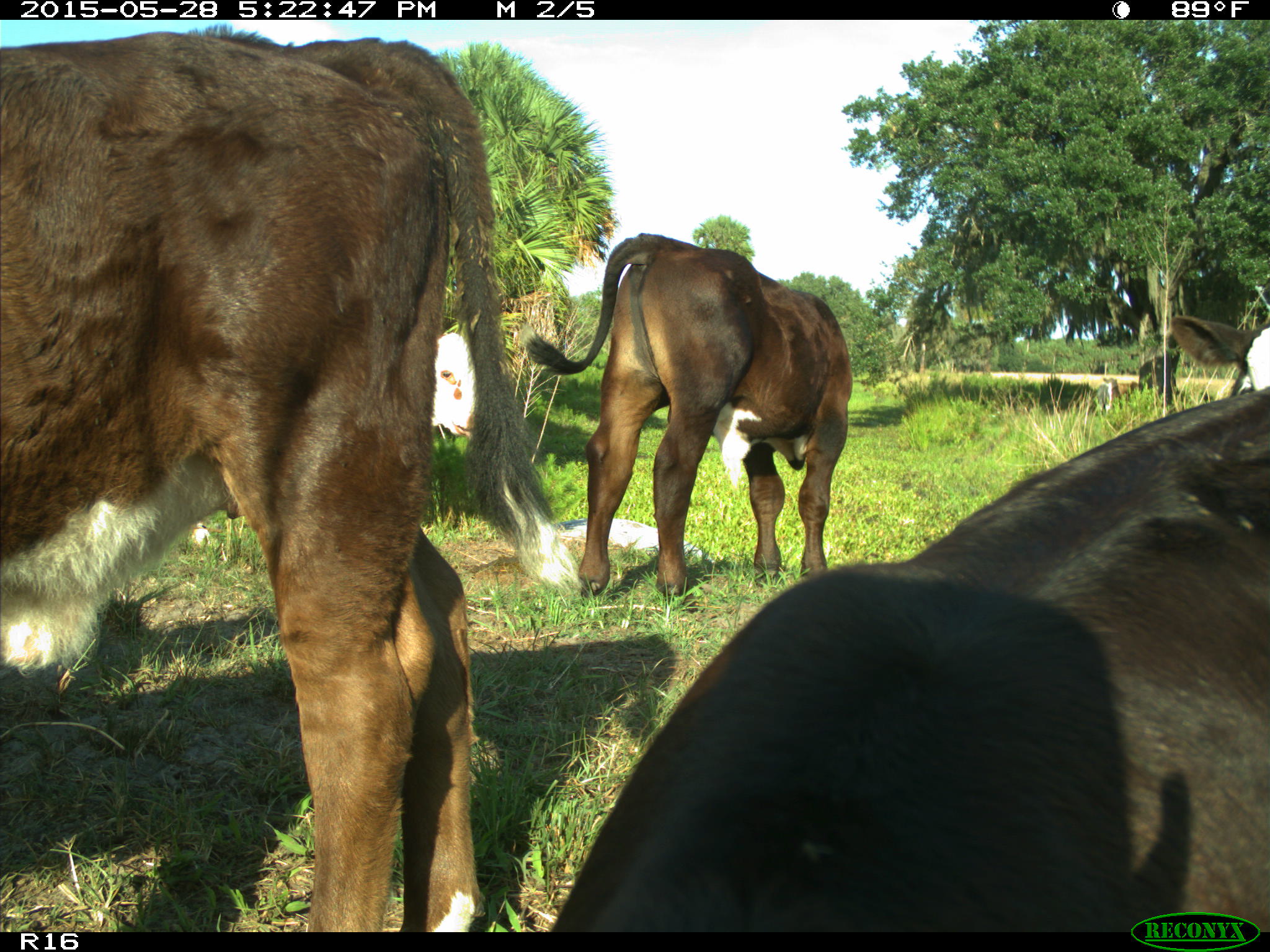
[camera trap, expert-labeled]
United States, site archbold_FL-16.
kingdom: Animalia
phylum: Chordata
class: Mammalia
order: Artiodactyla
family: Bovidae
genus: Bos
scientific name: Bos taurus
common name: domestic cow